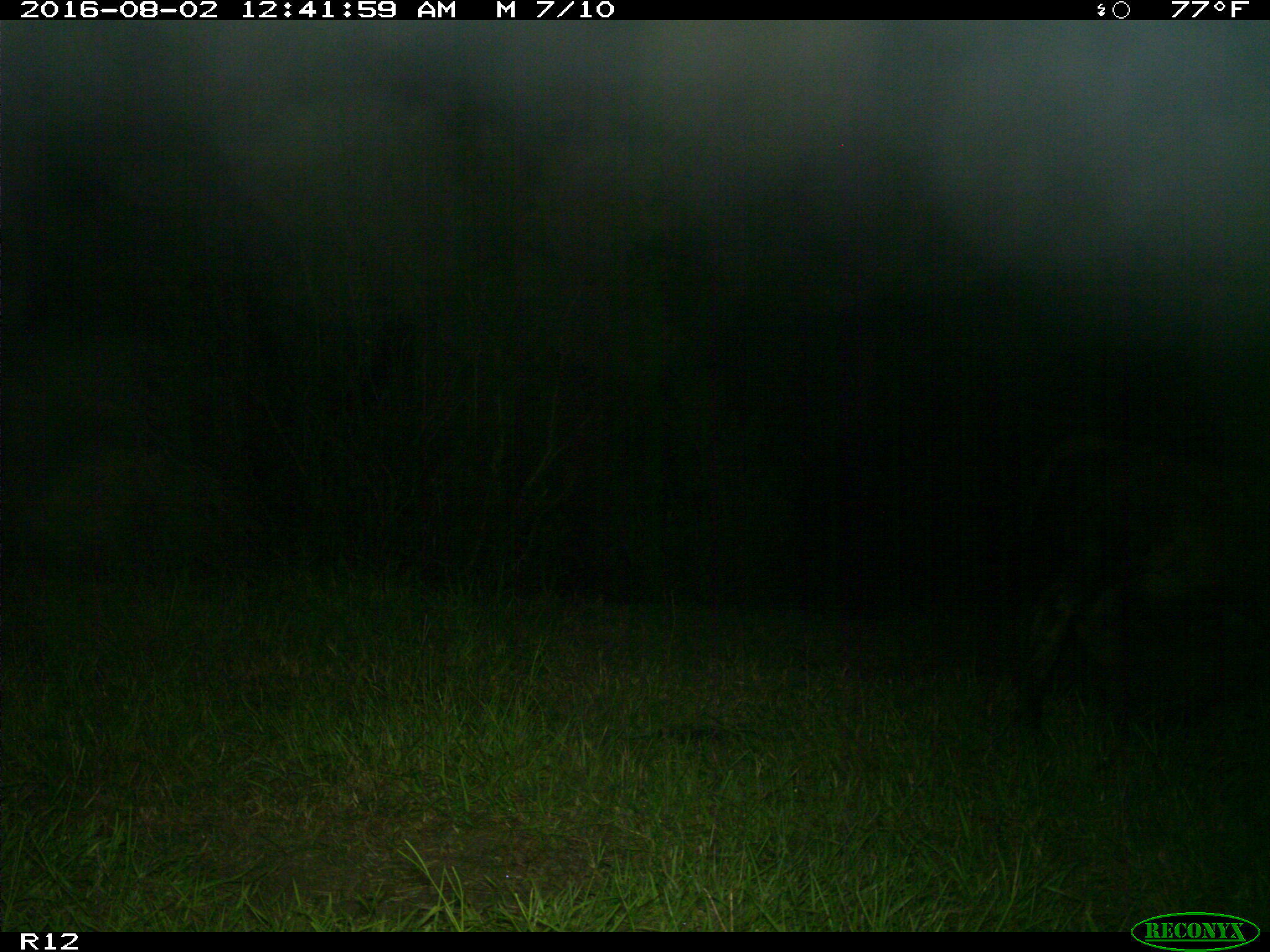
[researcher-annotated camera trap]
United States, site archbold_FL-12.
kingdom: Animalia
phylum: Chordata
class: Mammalia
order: Artiodactyla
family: Bovidae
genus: Bos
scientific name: Bos taurus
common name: domestic cow